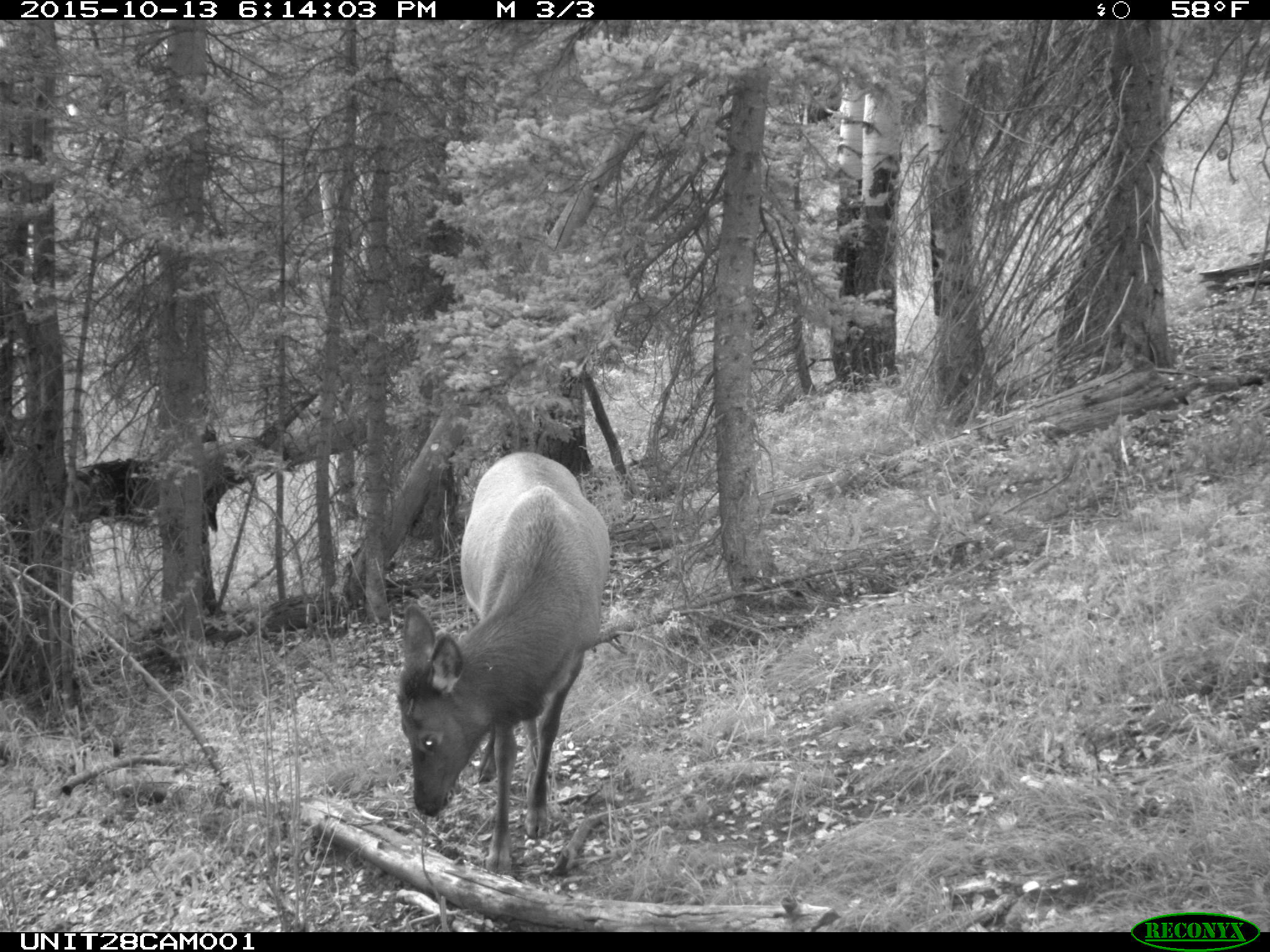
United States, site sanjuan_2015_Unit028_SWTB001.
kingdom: Animalia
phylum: Chordata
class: Mammalia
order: Artiodactyla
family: Cervidae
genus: Cervus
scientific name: Cervus elaphus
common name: red deer